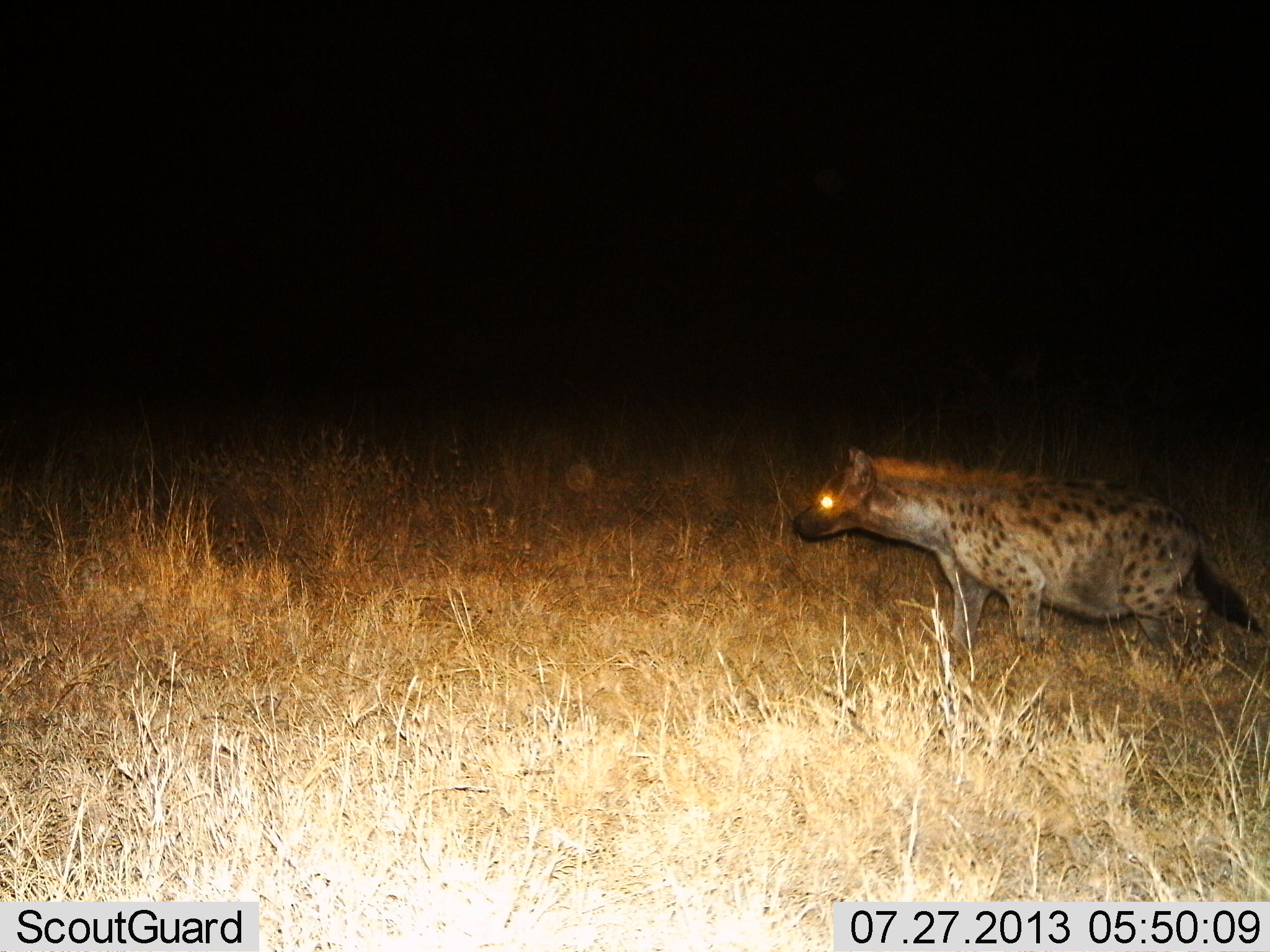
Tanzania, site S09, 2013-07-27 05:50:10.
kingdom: Animalia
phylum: Chordata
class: Mammalia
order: Carnivora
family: Hyaenidae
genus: Crocuta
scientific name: Crocuta crocuta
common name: spotted hyena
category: hyenaspotted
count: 1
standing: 40%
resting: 0%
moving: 60%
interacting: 0%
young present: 0%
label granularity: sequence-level